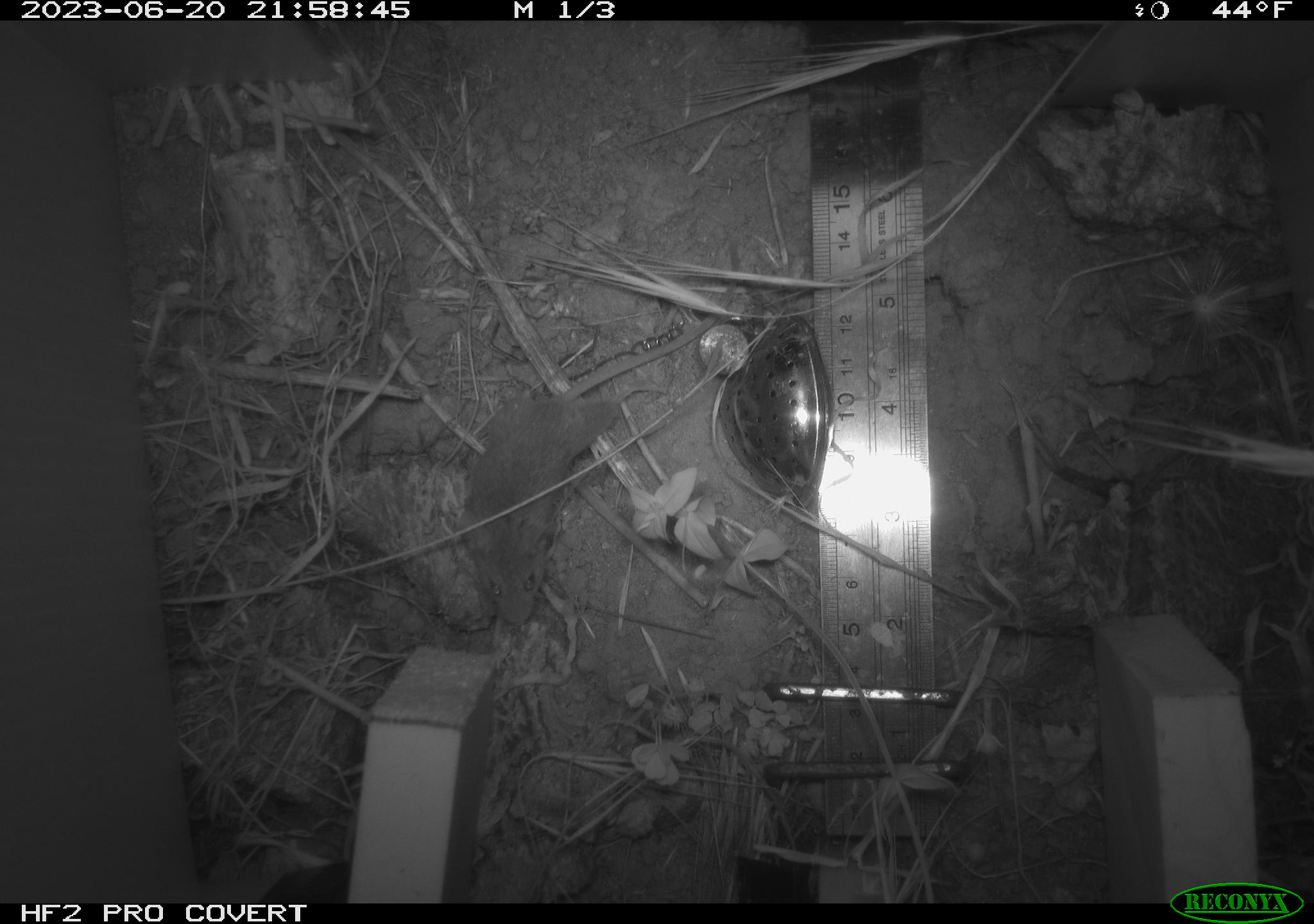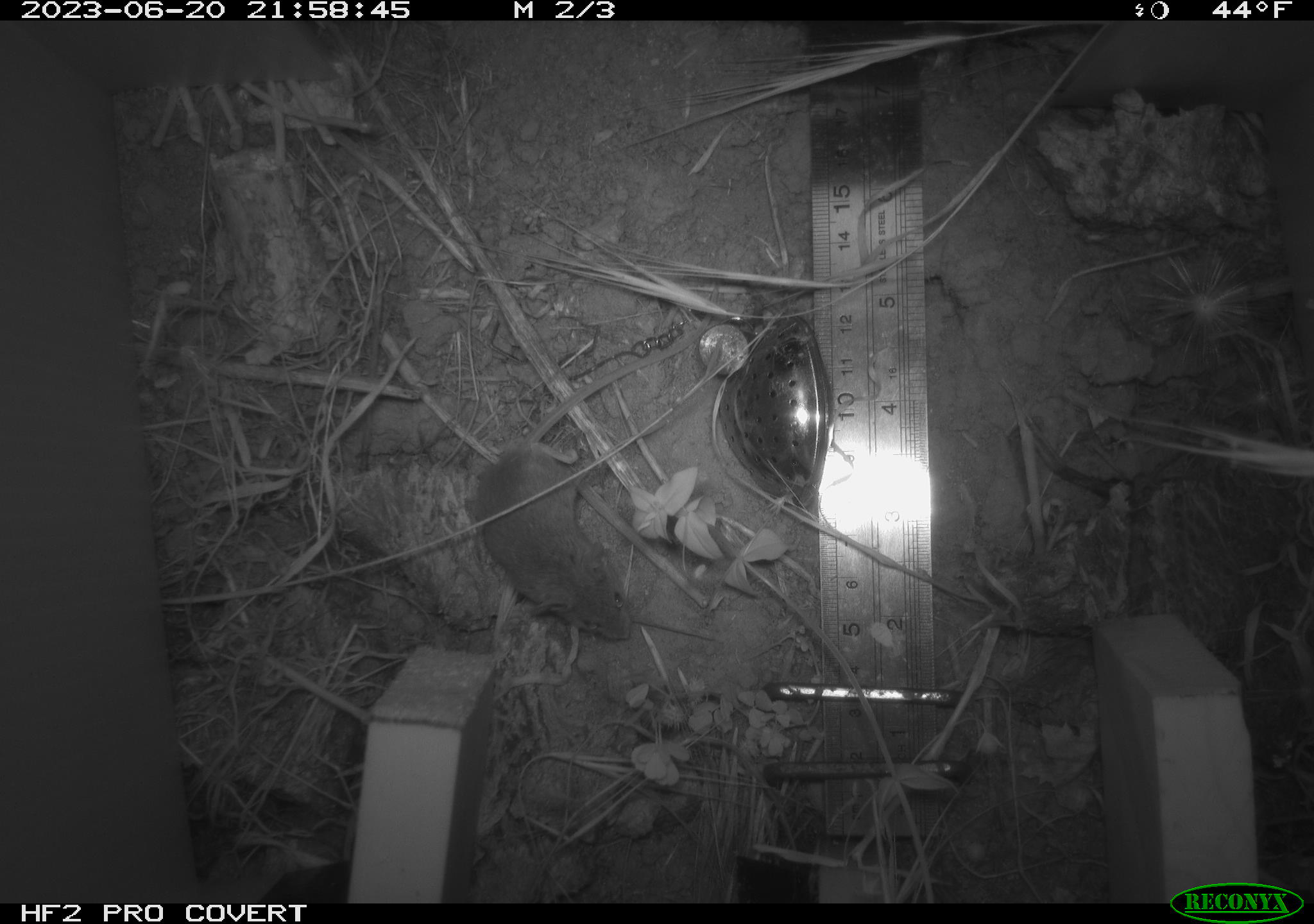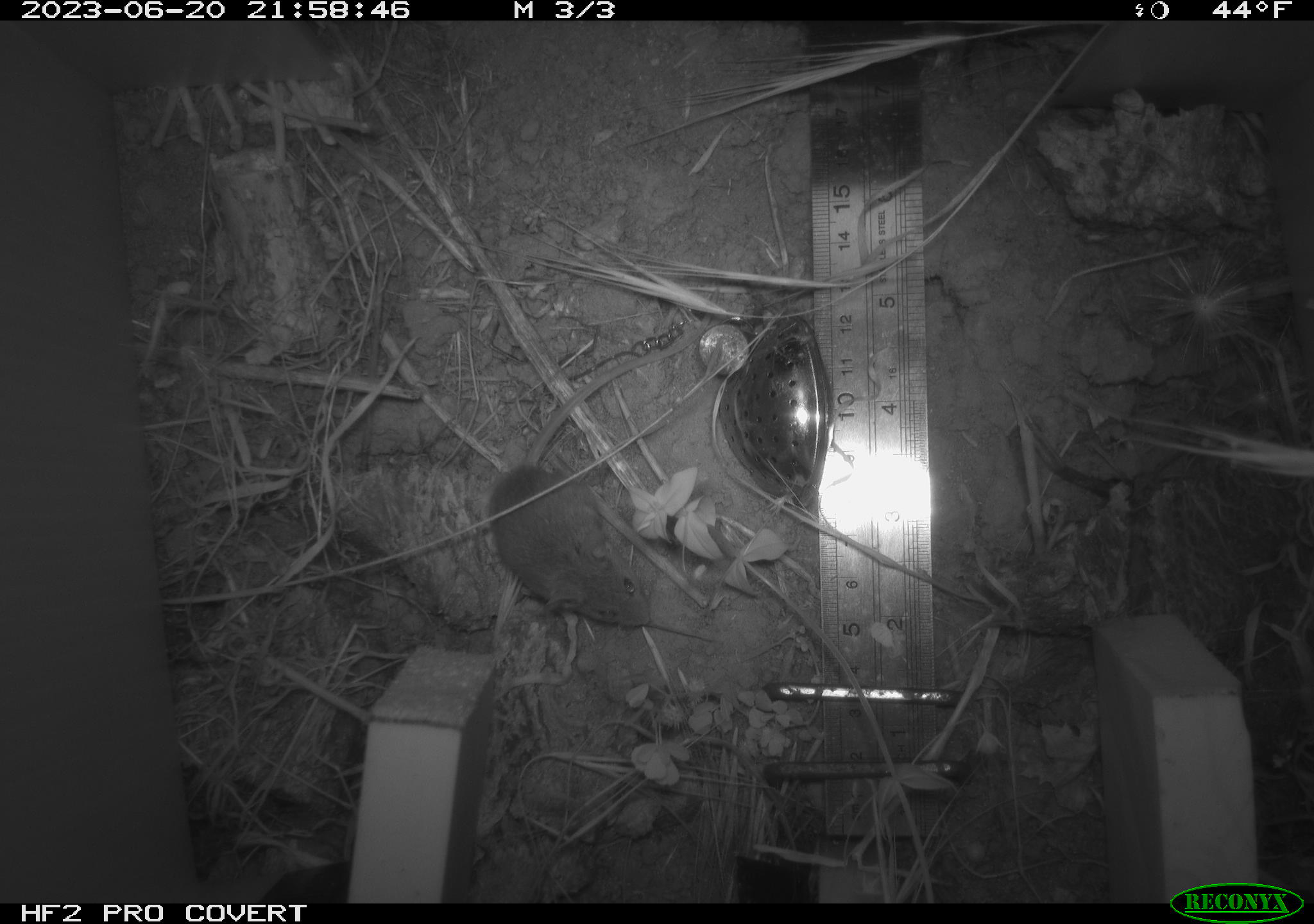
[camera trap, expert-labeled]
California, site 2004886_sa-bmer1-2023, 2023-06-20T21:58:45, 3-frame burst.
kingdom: Animalia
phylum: Chordata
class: Mammalia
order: Rodentia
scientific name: Rodentia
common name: mouse species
Mouse species (Rodentia).